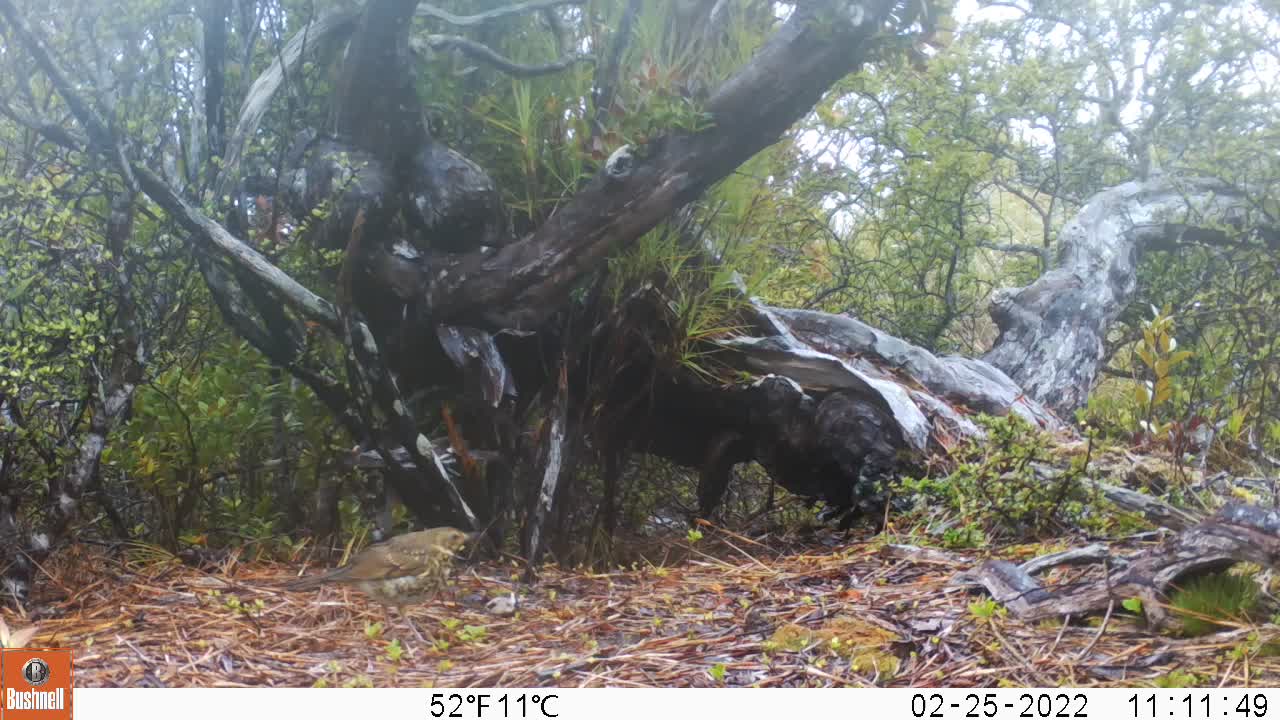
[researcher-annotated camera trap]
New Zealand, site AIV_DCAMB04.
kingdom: Animalia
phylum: Chordata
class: Aves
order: Passeriformes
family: Turdidae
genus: Turdus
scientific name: Turdus philomelos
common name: song thrush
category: thrush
Thrush (song thrush) (Turdus philomelos).